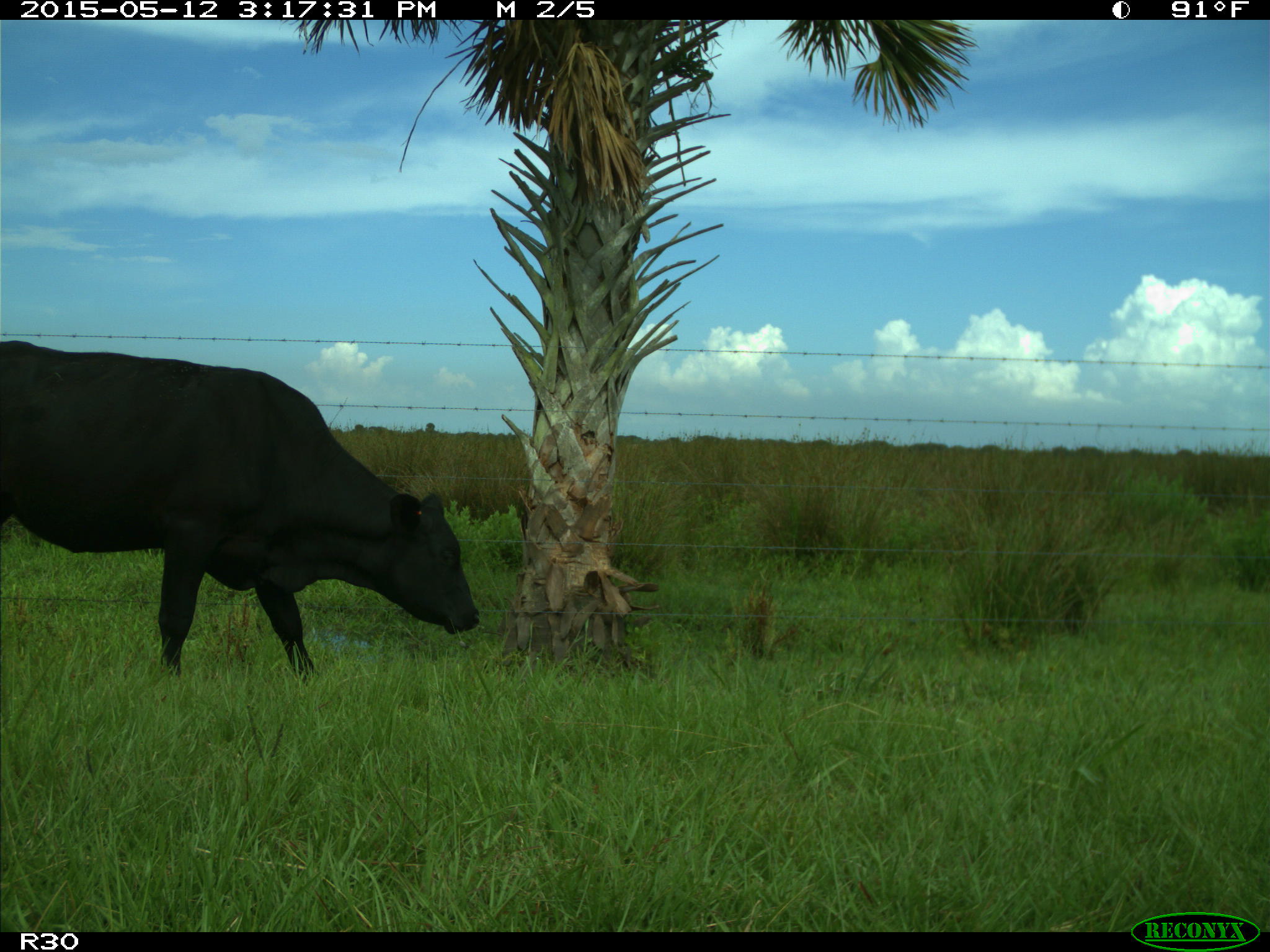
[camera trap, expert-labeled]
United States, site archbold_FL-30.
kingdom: Animalia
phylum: Chordata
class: Mammalia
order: Artiodactyla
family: Bovidae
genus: Bos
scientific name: Bos taurus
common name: domestic cow